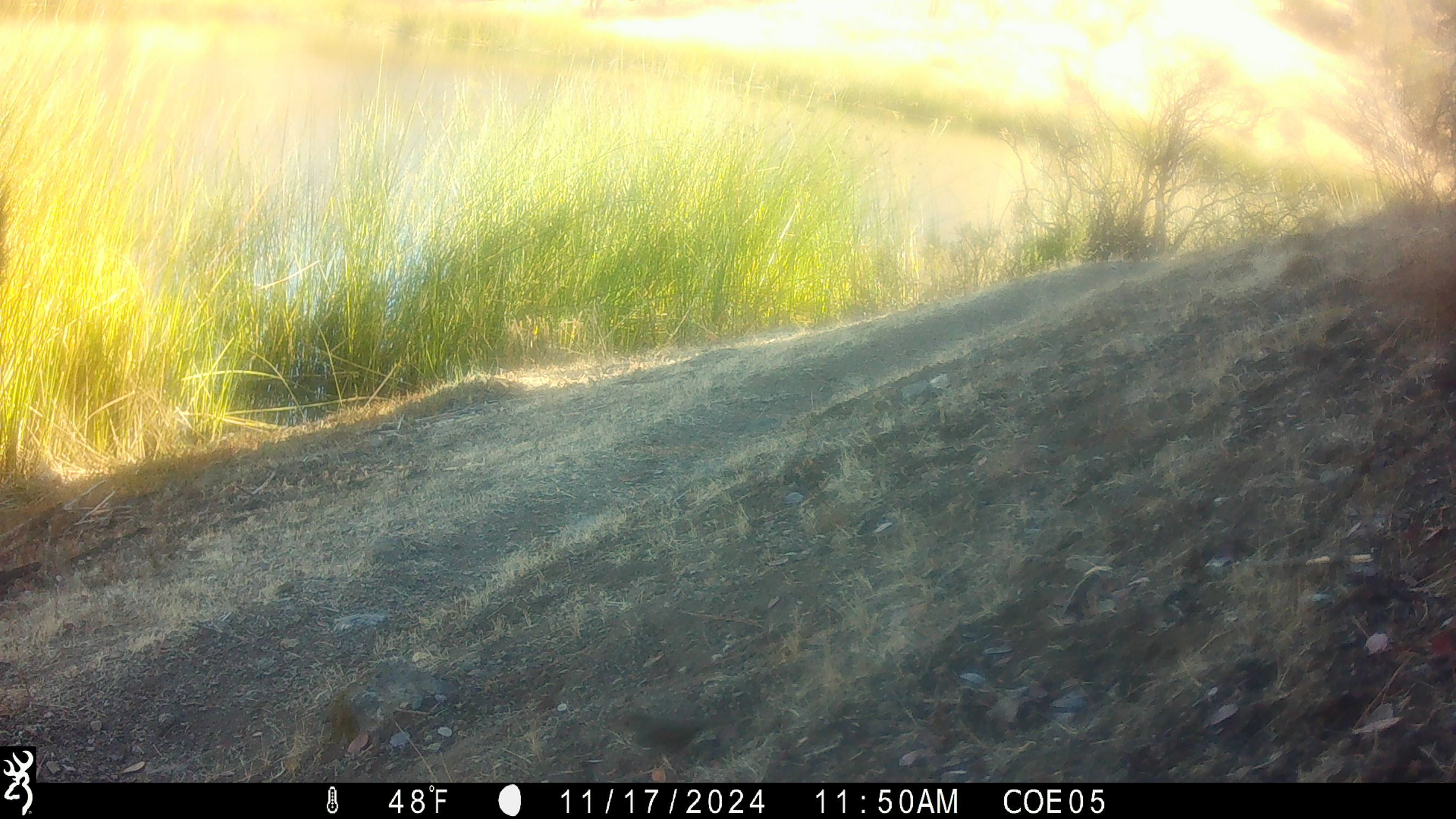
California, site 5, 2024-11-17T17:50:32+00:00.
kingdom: Animalia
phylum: Chordata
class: Aves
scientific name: Aves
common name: bird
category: unknown bird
Unknown bird (bird) (Aves).